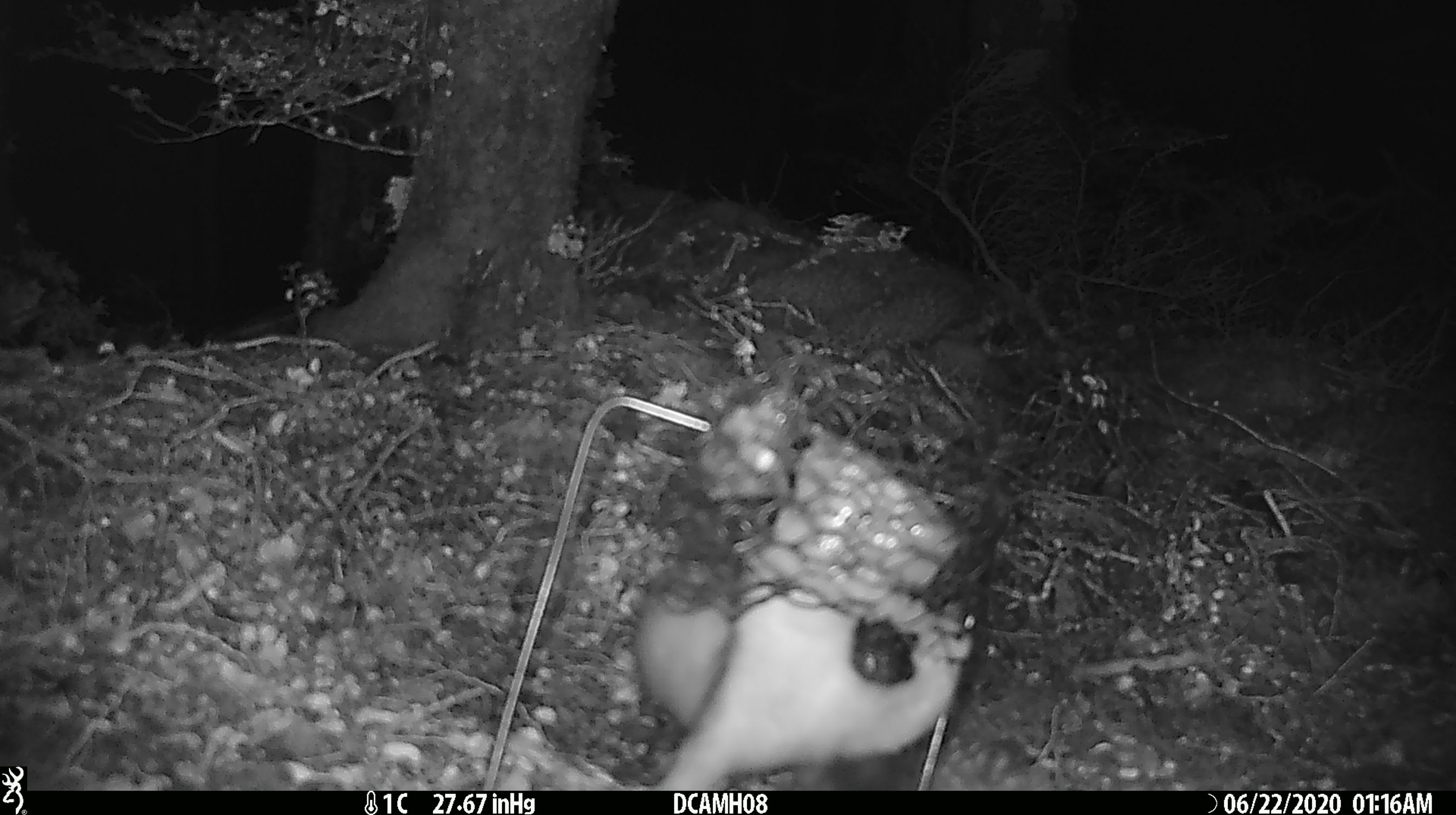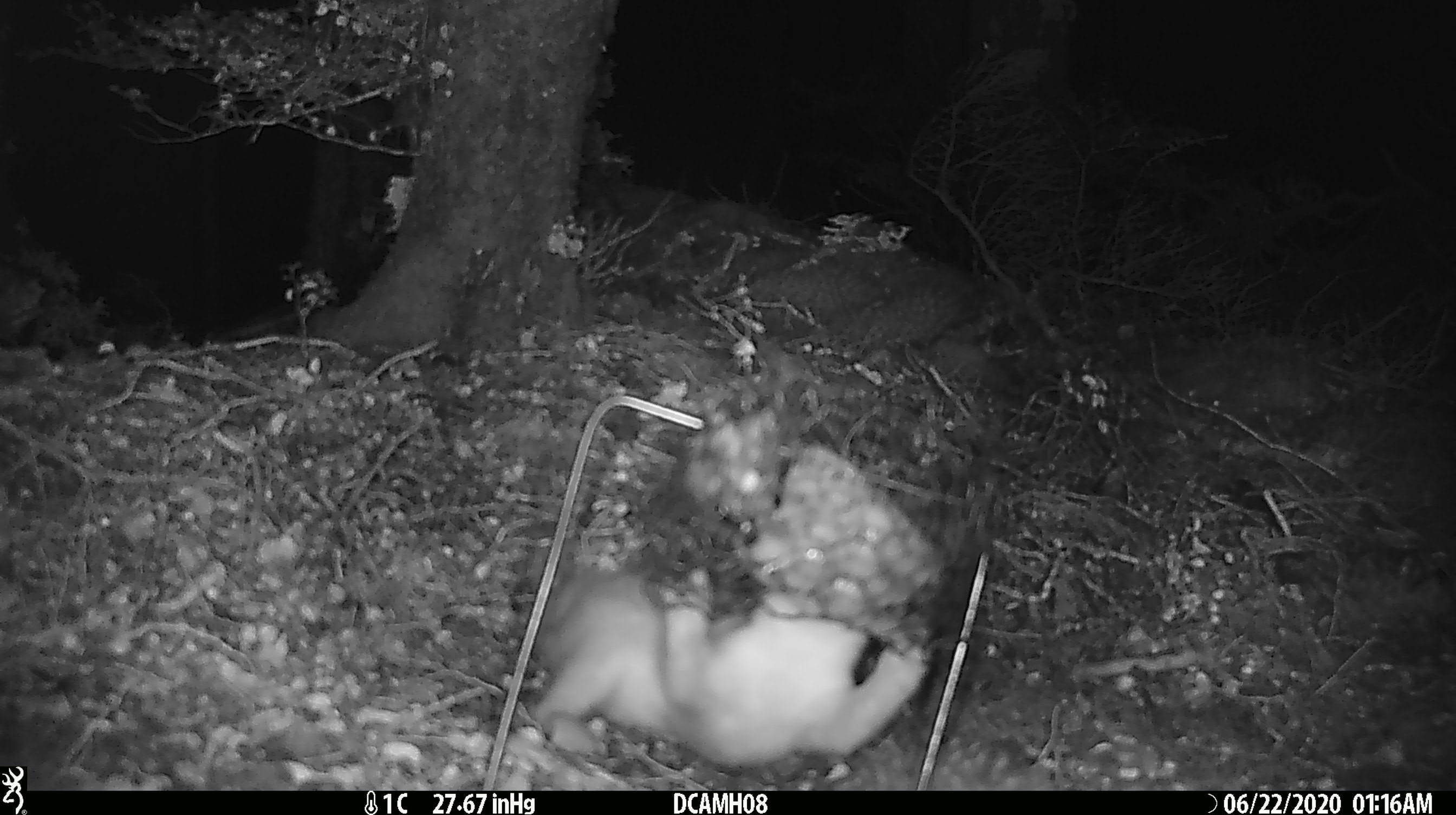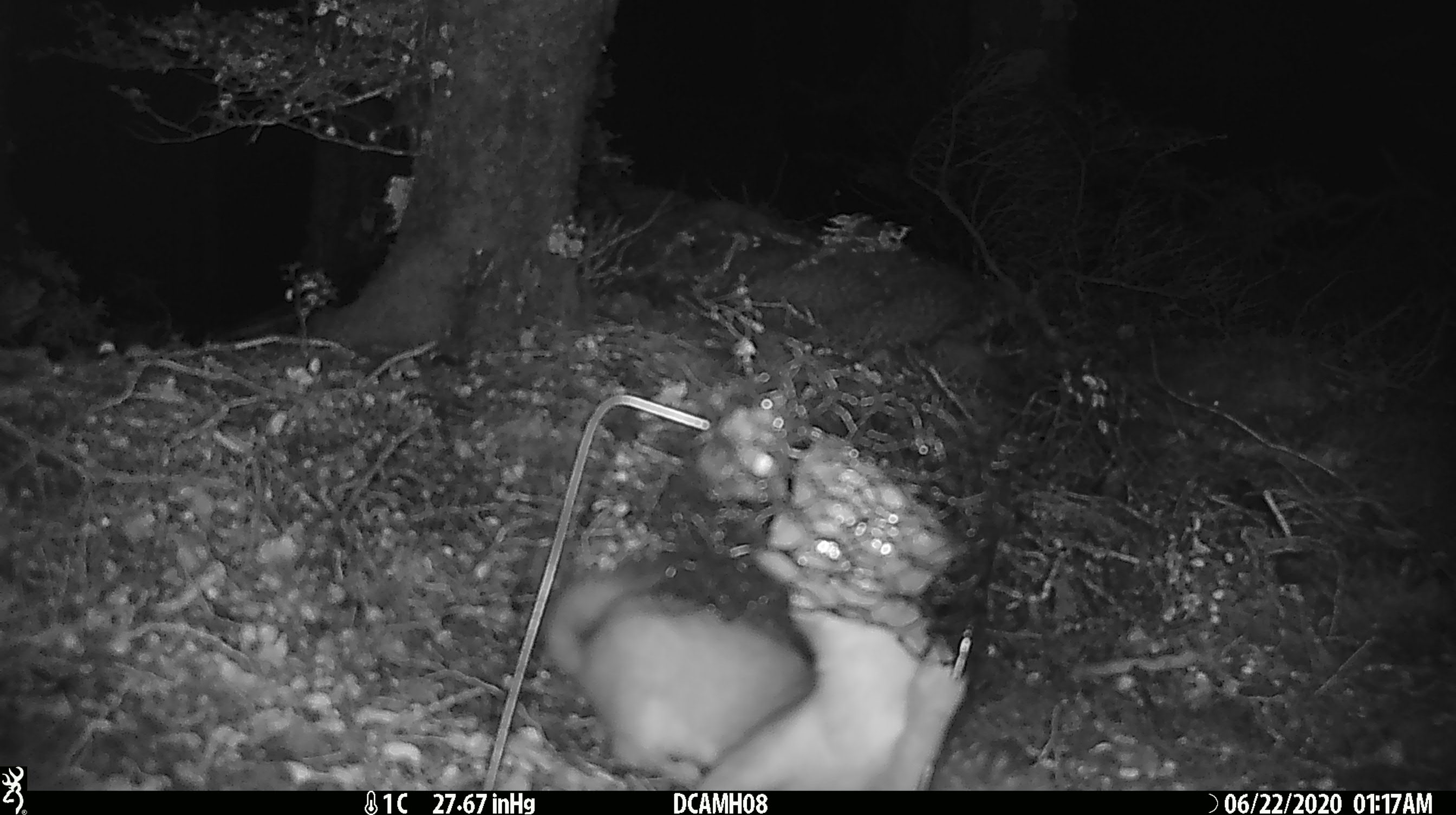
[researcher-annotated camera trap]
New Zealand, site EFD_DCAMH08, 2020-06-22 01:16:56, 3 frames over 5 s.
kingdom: Animalia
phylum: Chordata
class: Mammalia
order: Carnivora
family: Mustelidae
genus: Mustela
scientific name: Mustela erminea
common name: stoat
Stoat (Mustela erminea).